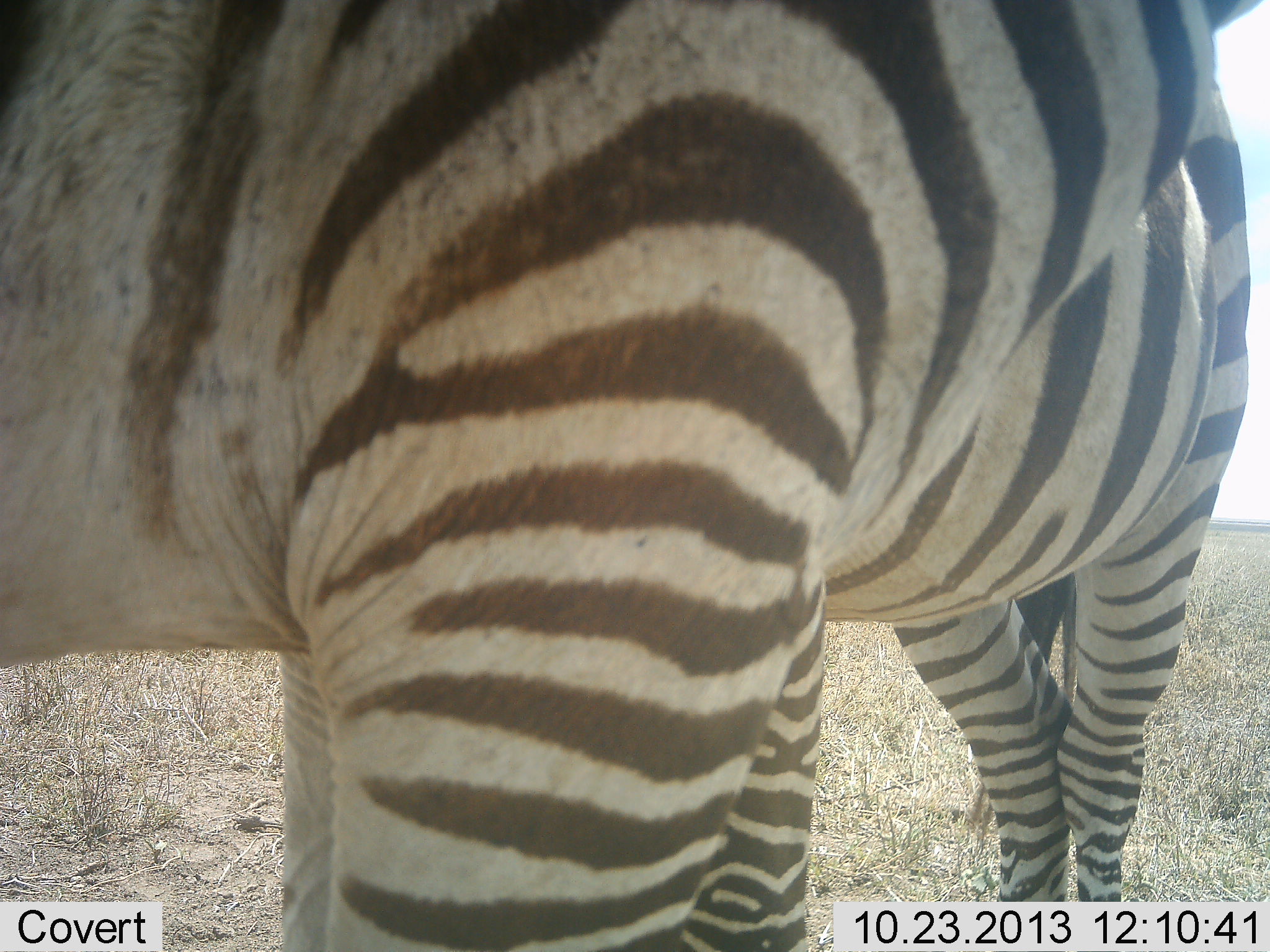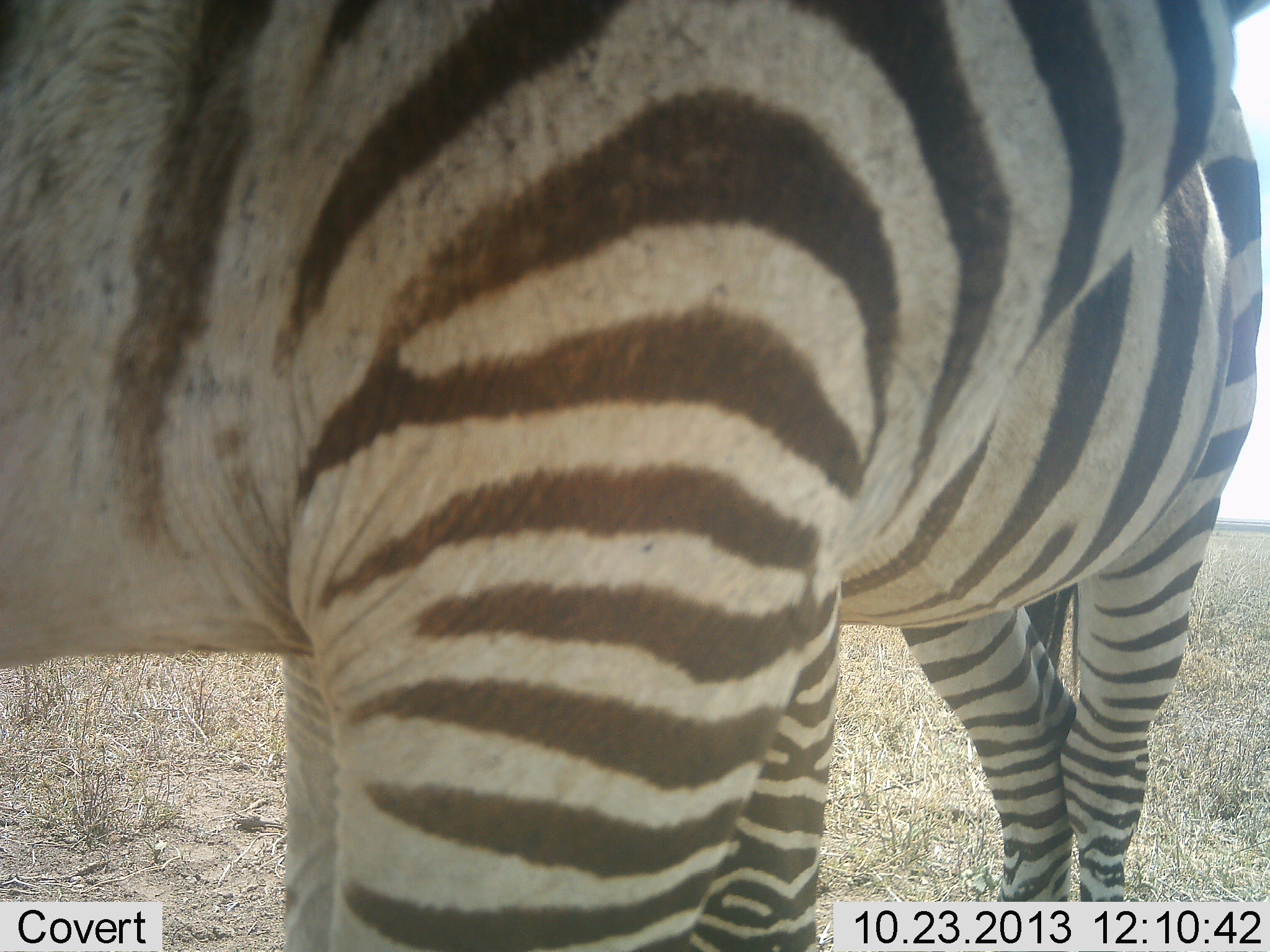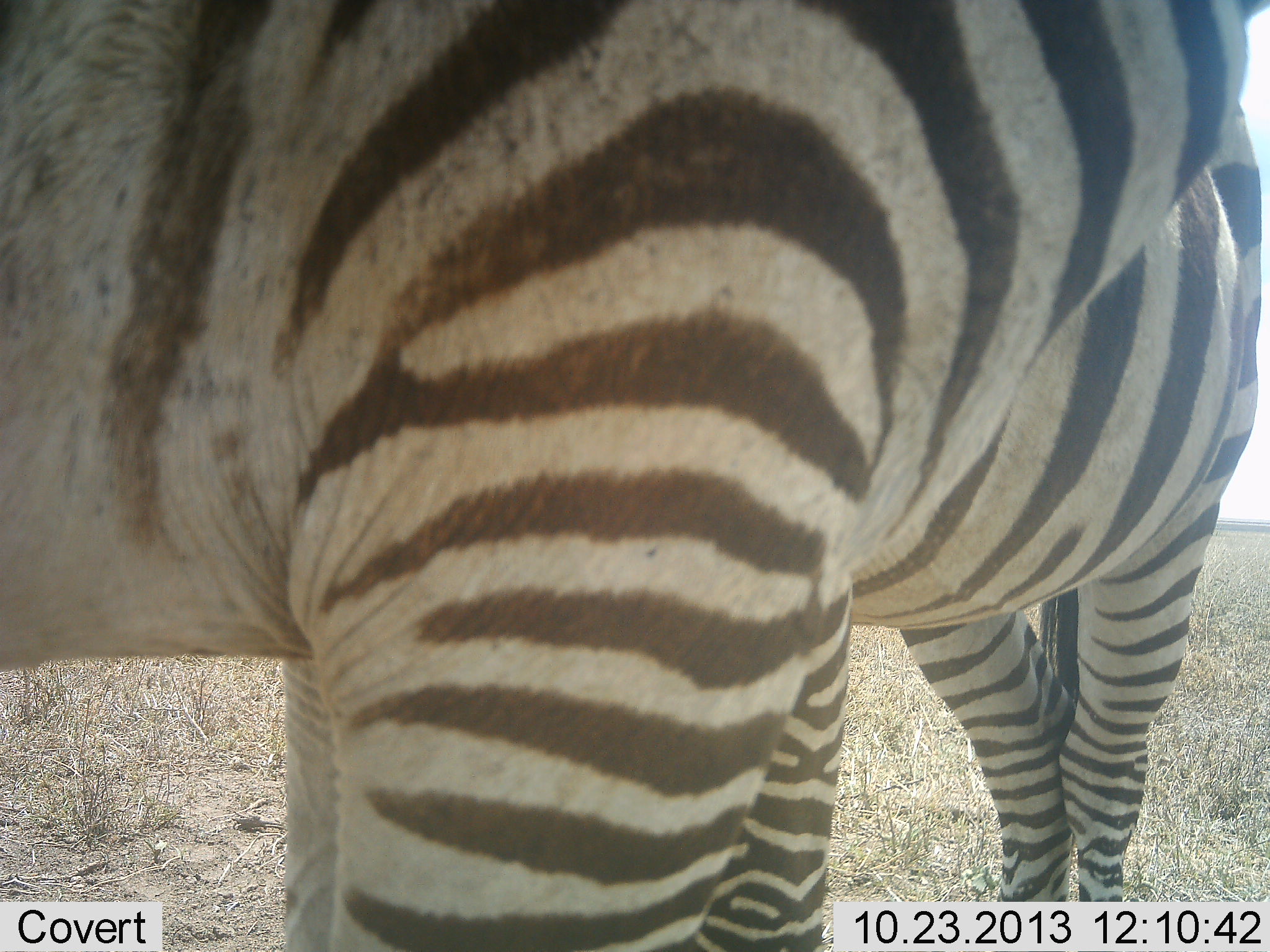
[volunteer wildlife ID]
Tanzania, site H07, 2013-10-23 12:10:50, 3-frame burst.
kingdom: Animalia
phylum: Chordata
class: Mammalia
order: Perissodactyla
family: Equidae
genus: Equus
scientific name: Equus quagga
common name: plains zebra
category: zebra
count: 2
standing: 100%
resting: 0%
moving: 0%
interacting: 0%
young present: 0%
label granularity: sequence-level